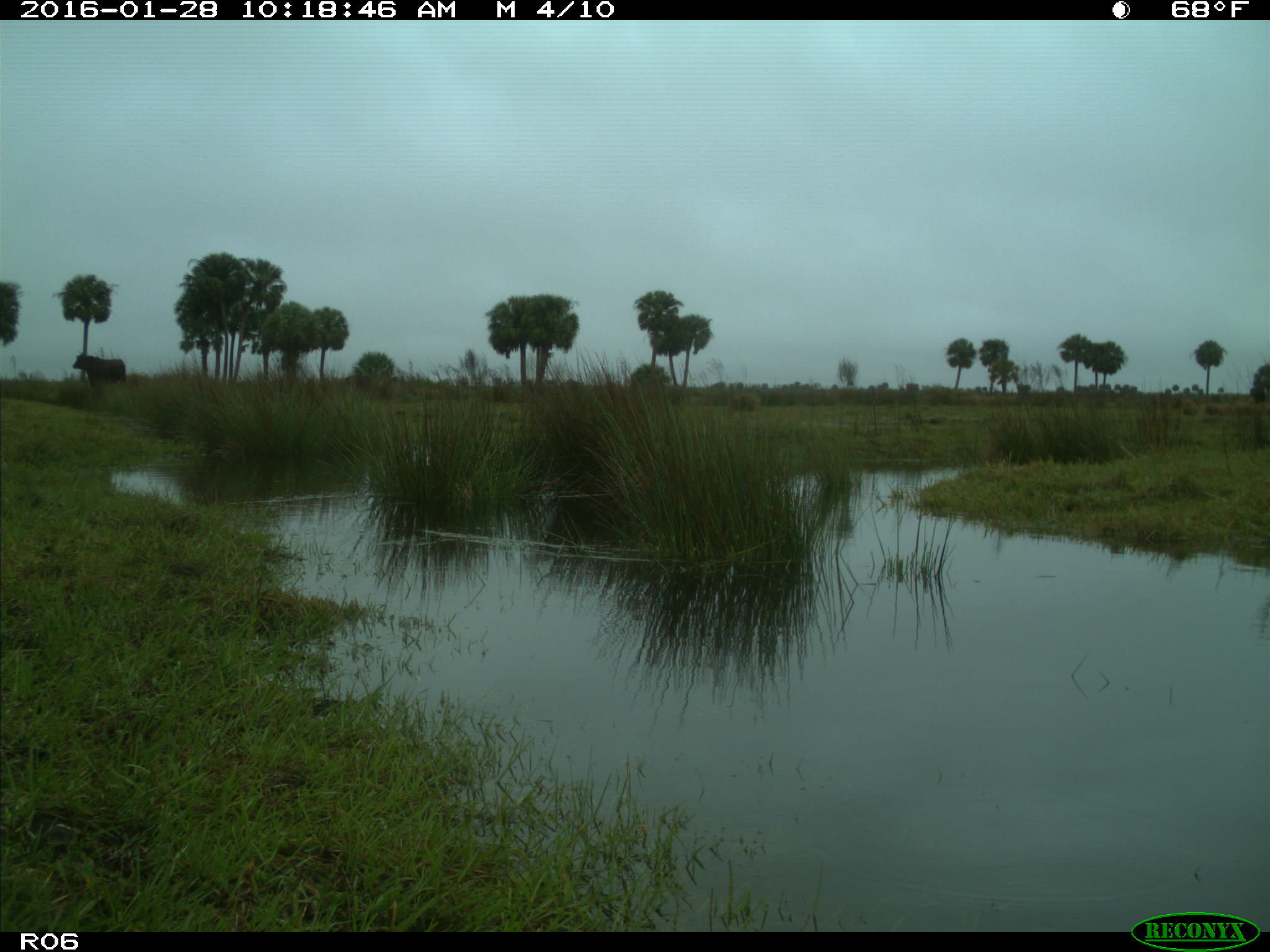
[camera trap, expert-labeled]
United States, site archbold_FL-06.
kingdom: Animalia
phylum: Chordata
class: Mammalia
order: Artiodactyla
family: Bovidae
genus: Bos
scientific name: Bos taurus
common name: domestic cow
Bos taurus (domestic cow).